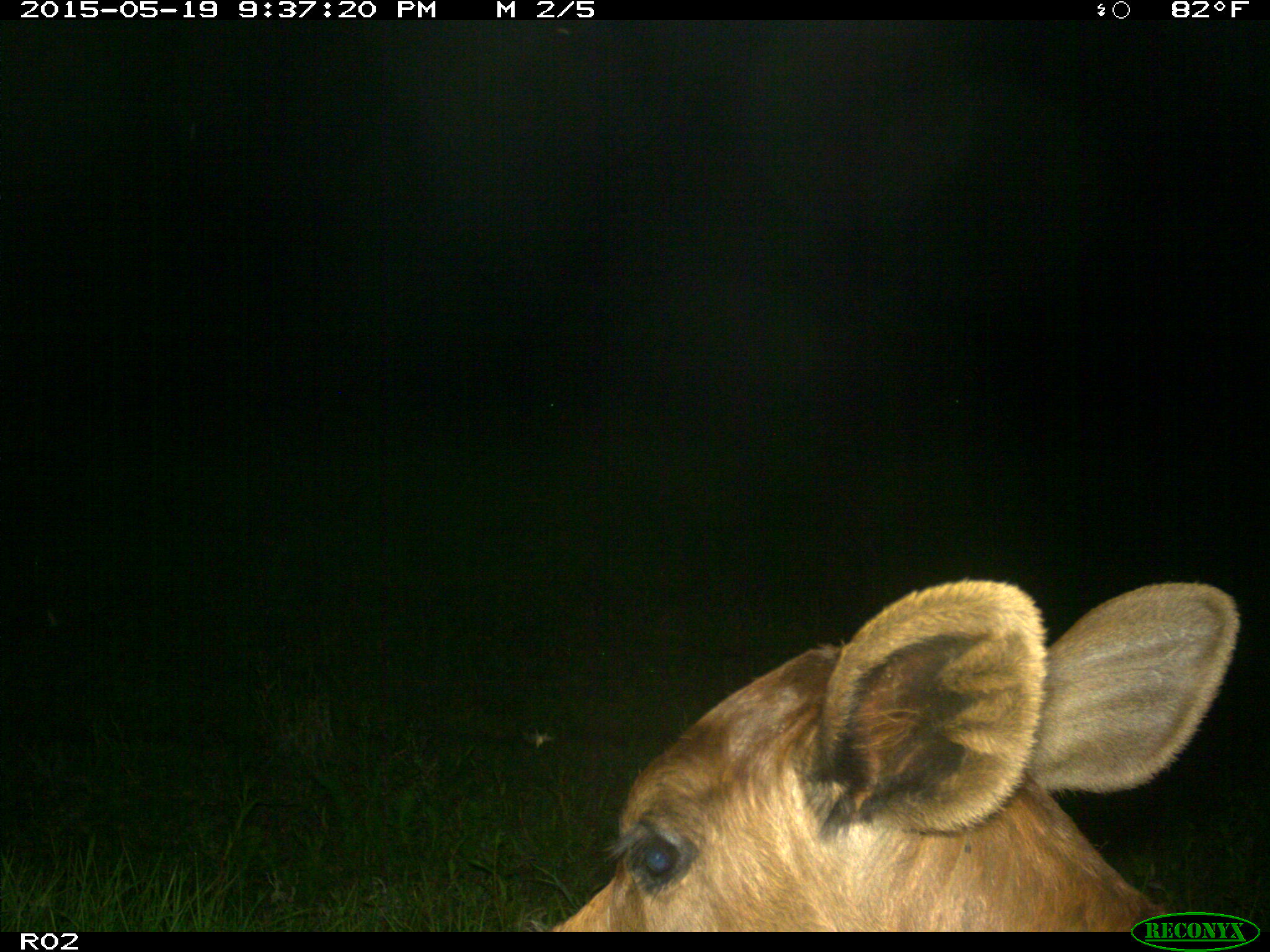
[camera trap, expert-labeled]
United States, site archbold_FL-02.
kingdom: Animalia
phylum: Chordata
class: Mammalia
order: Artiodactyla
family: Bovidae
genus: Bos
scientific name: Bos taurus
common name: domestic cow